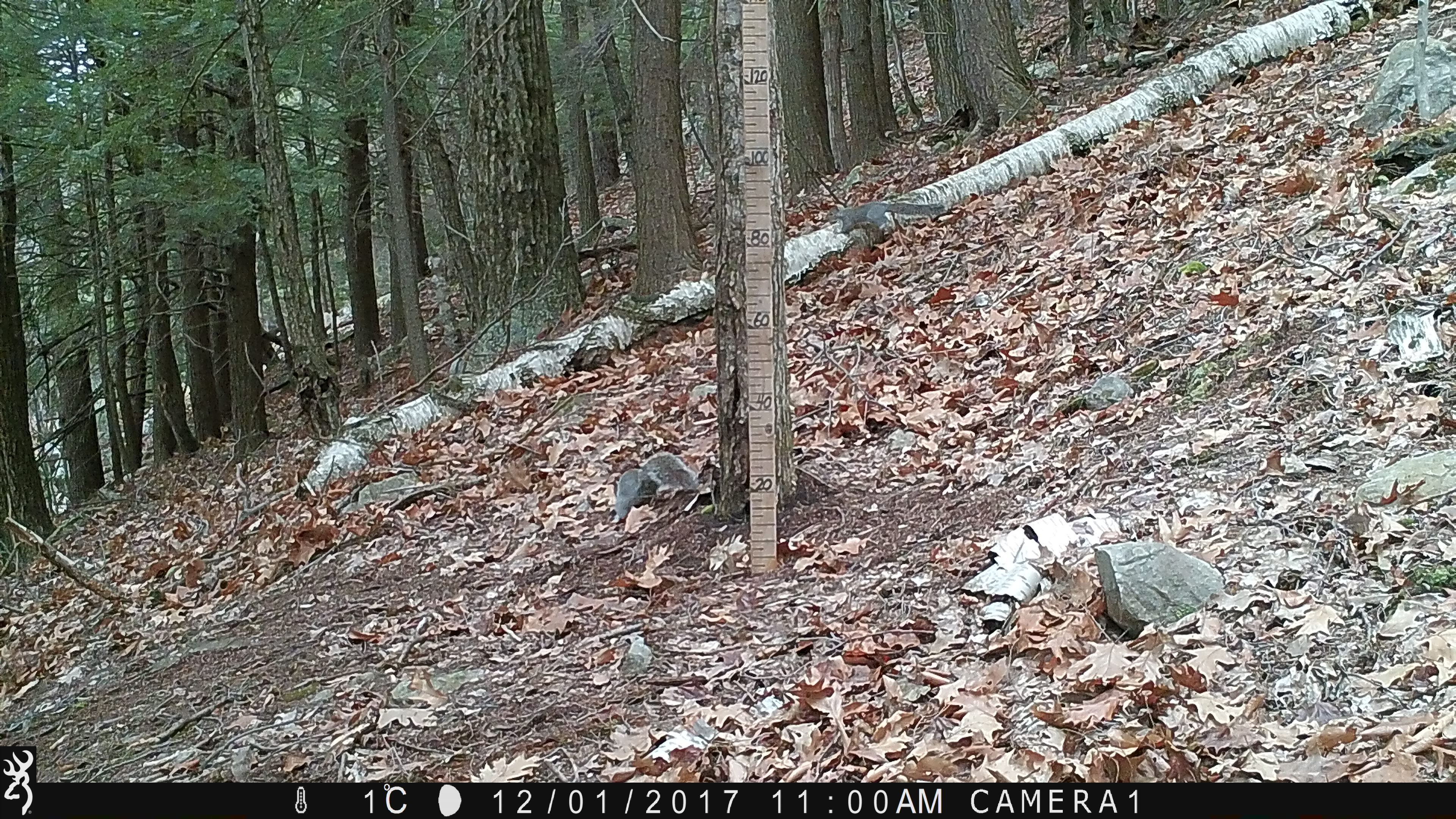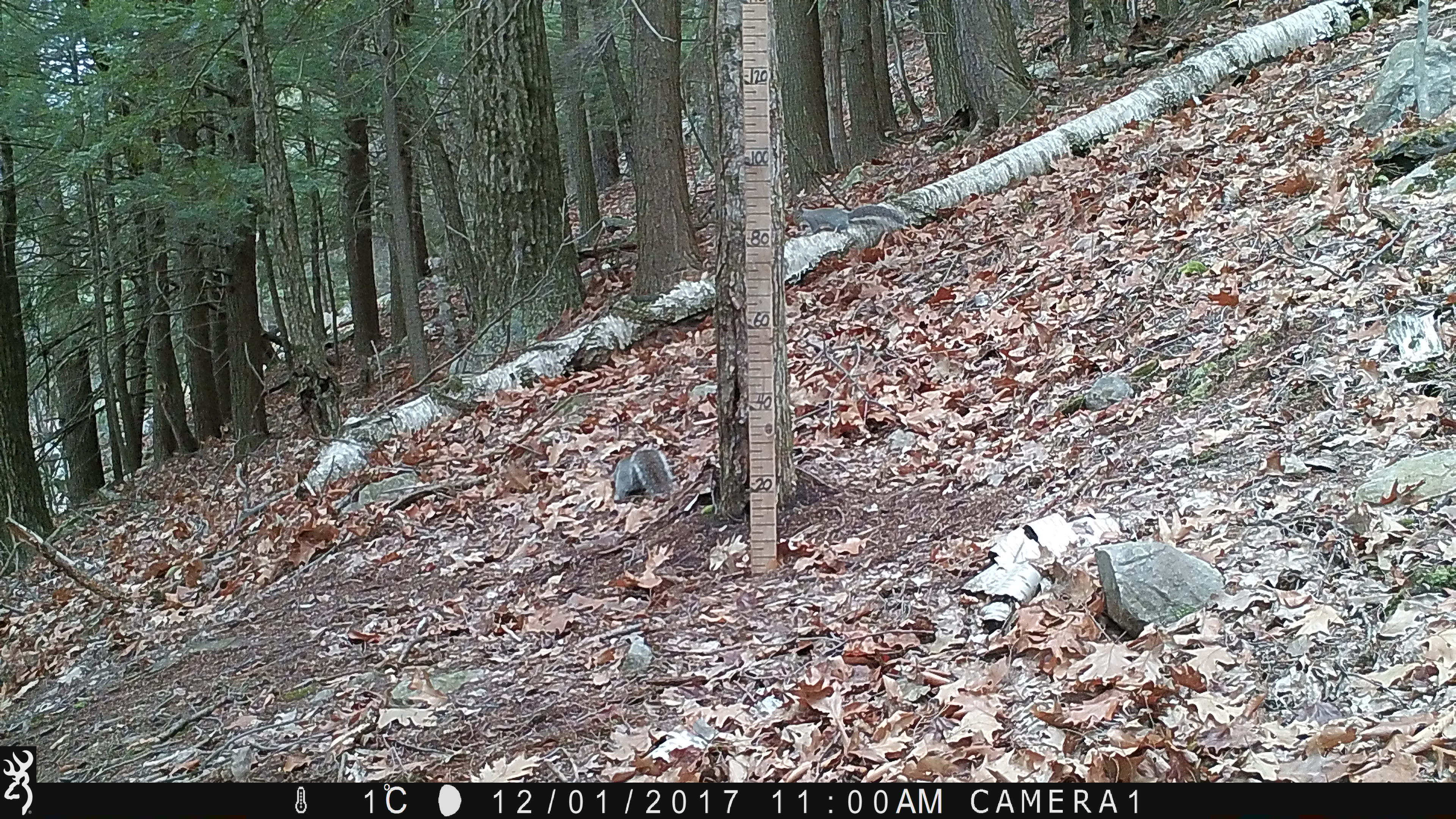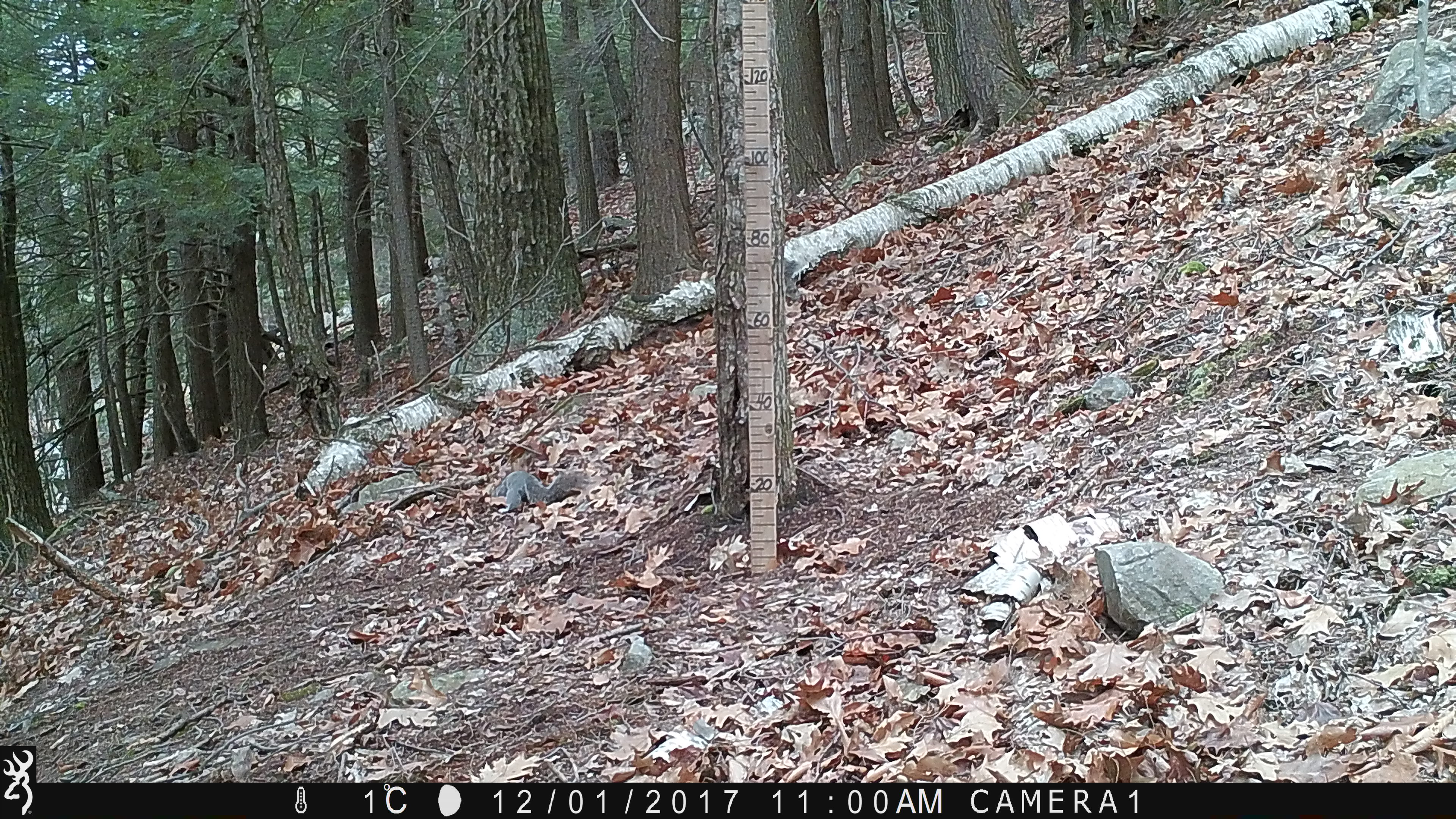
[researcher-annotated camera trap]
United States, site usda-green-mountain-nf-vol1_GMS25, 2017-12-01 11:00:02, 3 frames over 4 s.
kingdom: Animalia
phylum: Chordata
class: Mammalia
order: Rodentia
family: Sciuridae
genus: Sciurus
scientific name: Sciurus carolinensis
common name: gray squirrel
Gray squirrel (Sciurus carolinensis).